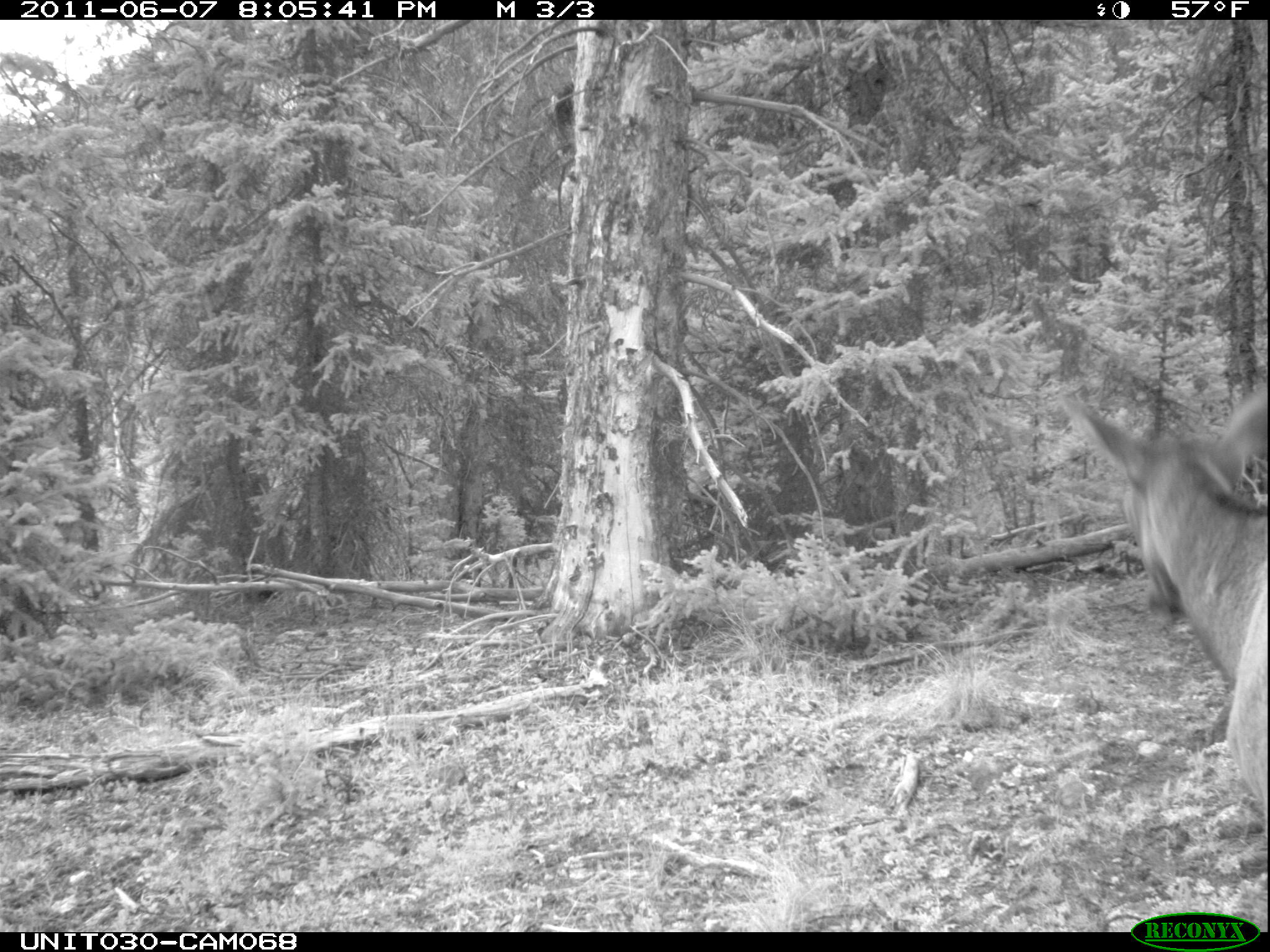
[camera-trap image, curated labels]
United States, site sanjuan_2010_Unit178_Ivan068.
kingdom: Animalia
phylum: Chordata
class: Mammalia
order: Artiodactyla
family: Cervidae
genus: Cervus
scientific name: Cervus elaphus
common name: red deer